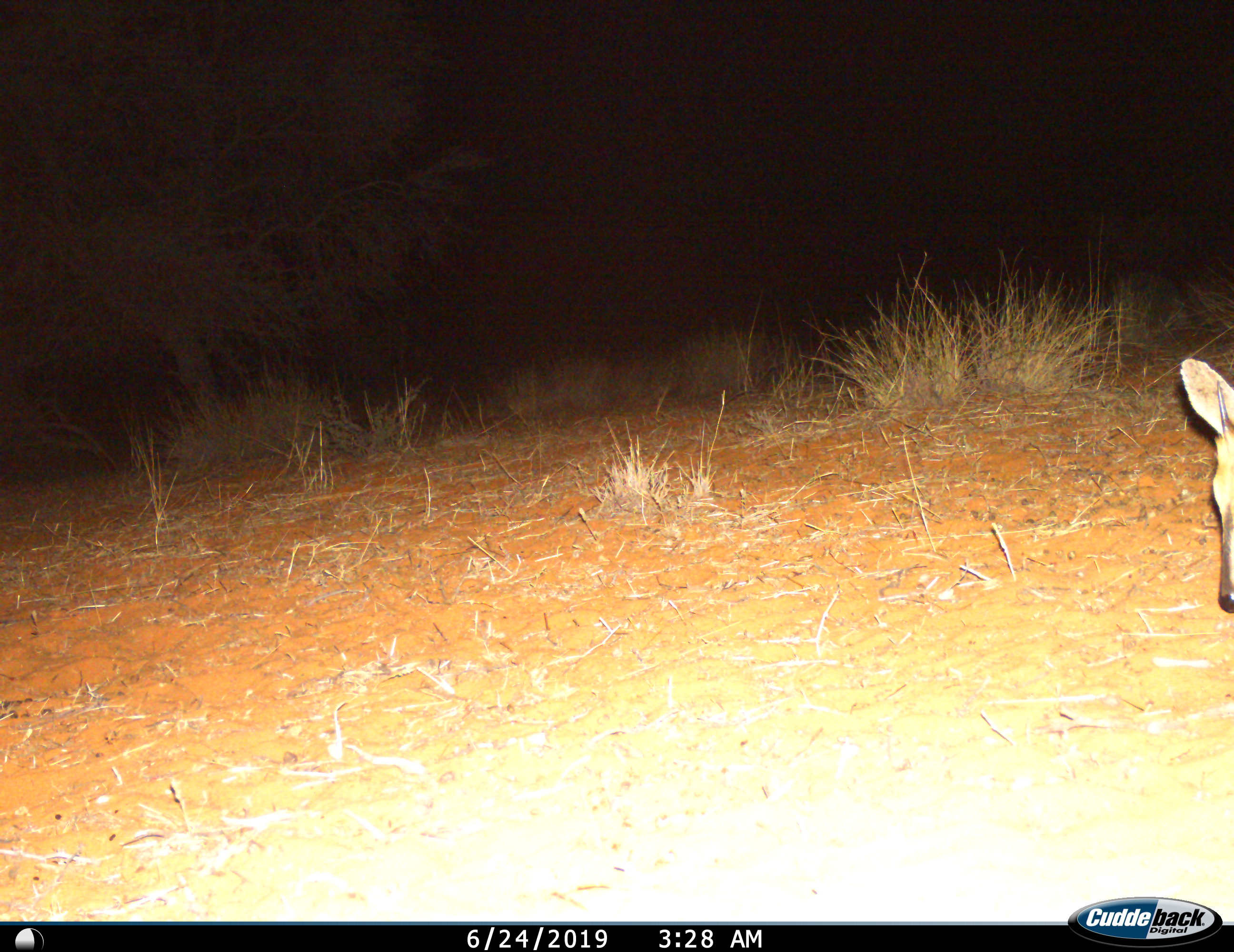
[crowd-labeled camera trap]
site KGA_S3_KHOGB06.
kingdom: Animalia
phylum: Chordata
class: Mammalia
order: Artiodactyla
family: Bovidae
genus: Sylvicapra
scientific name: Sylvicapra grimmia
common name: common duiker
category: duikercommongrey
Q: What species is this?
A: Duikercommongrey (common duiker) (Sylvicapra grimmia).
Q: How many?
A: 1.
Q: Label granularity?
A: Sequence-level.